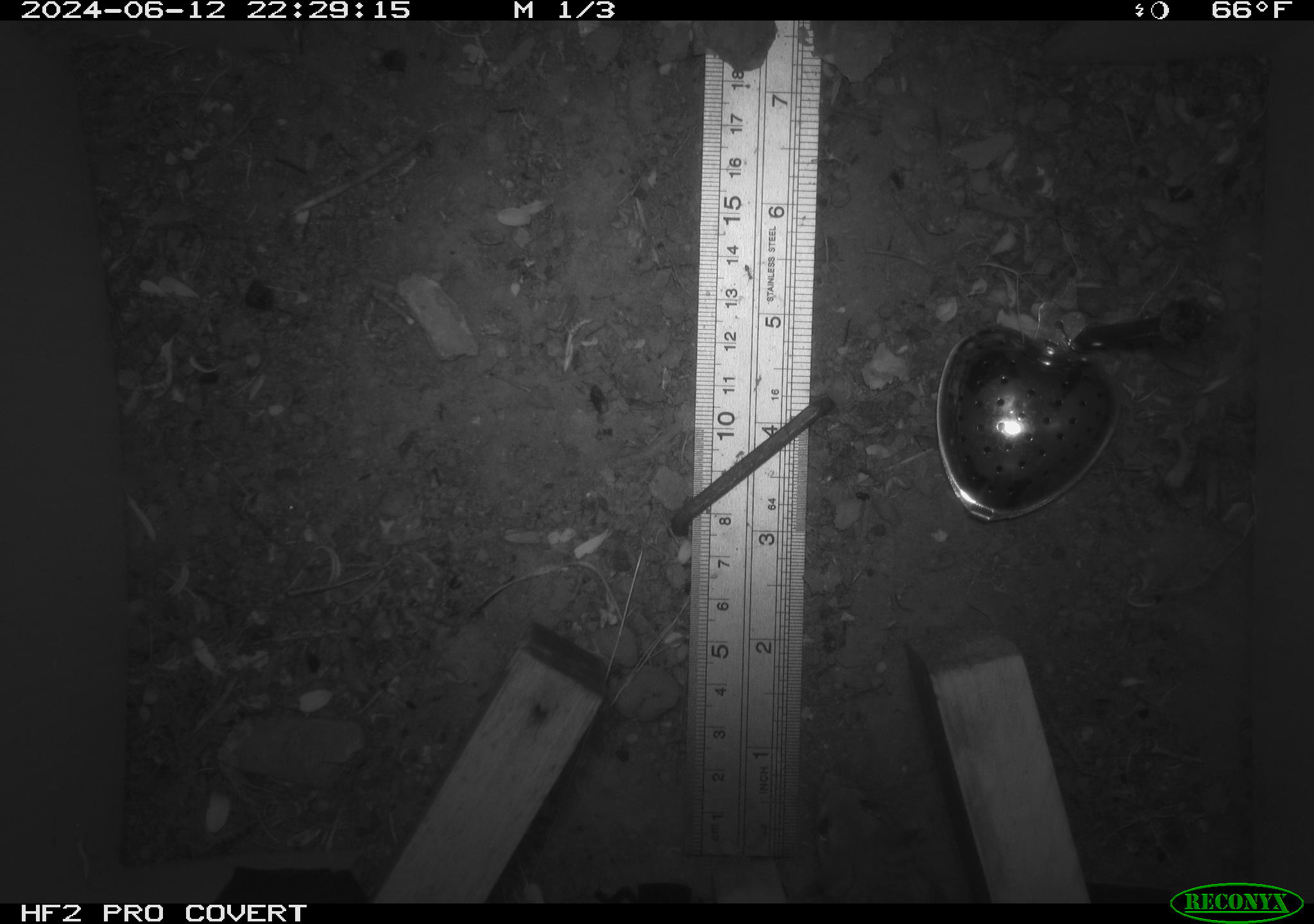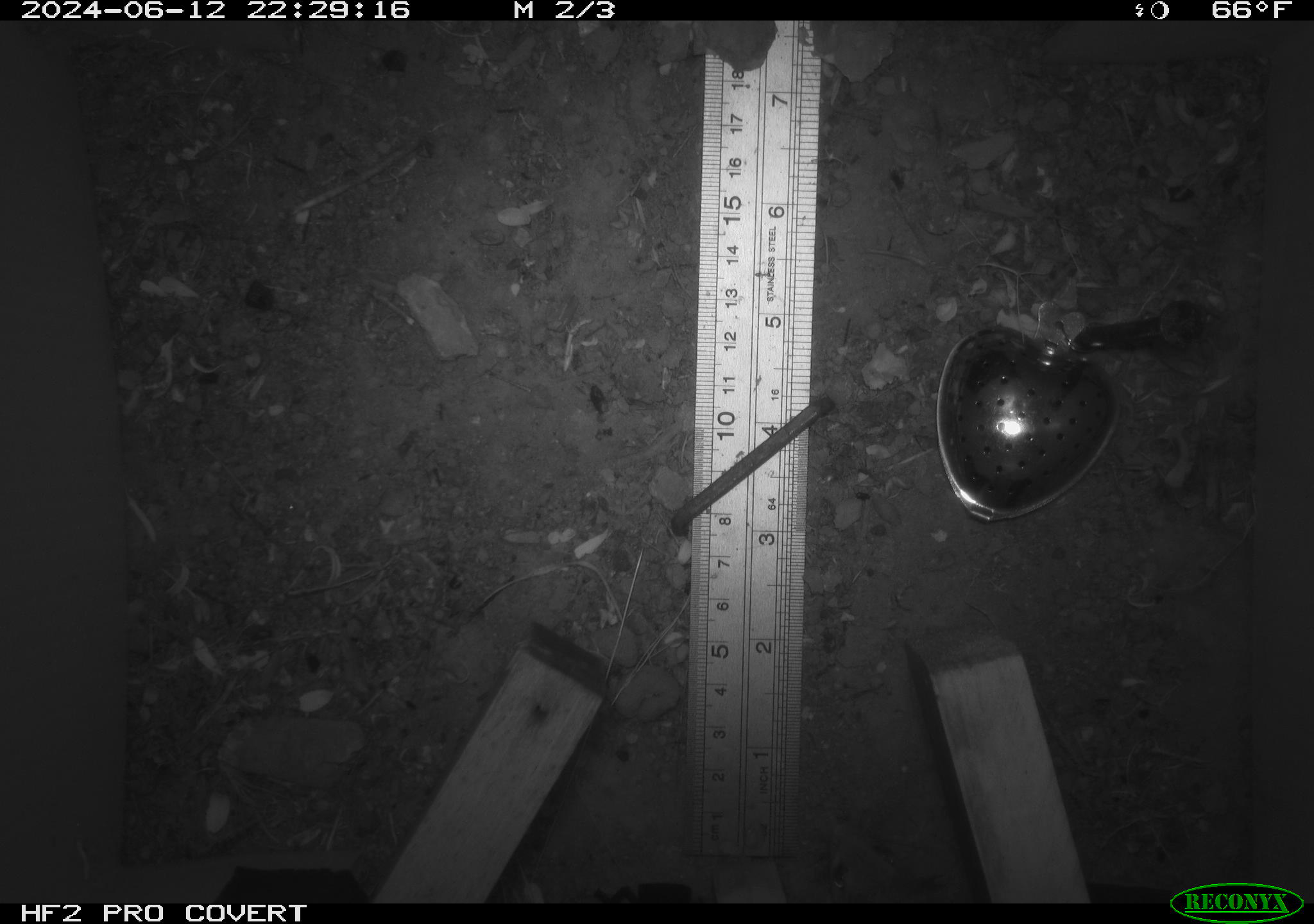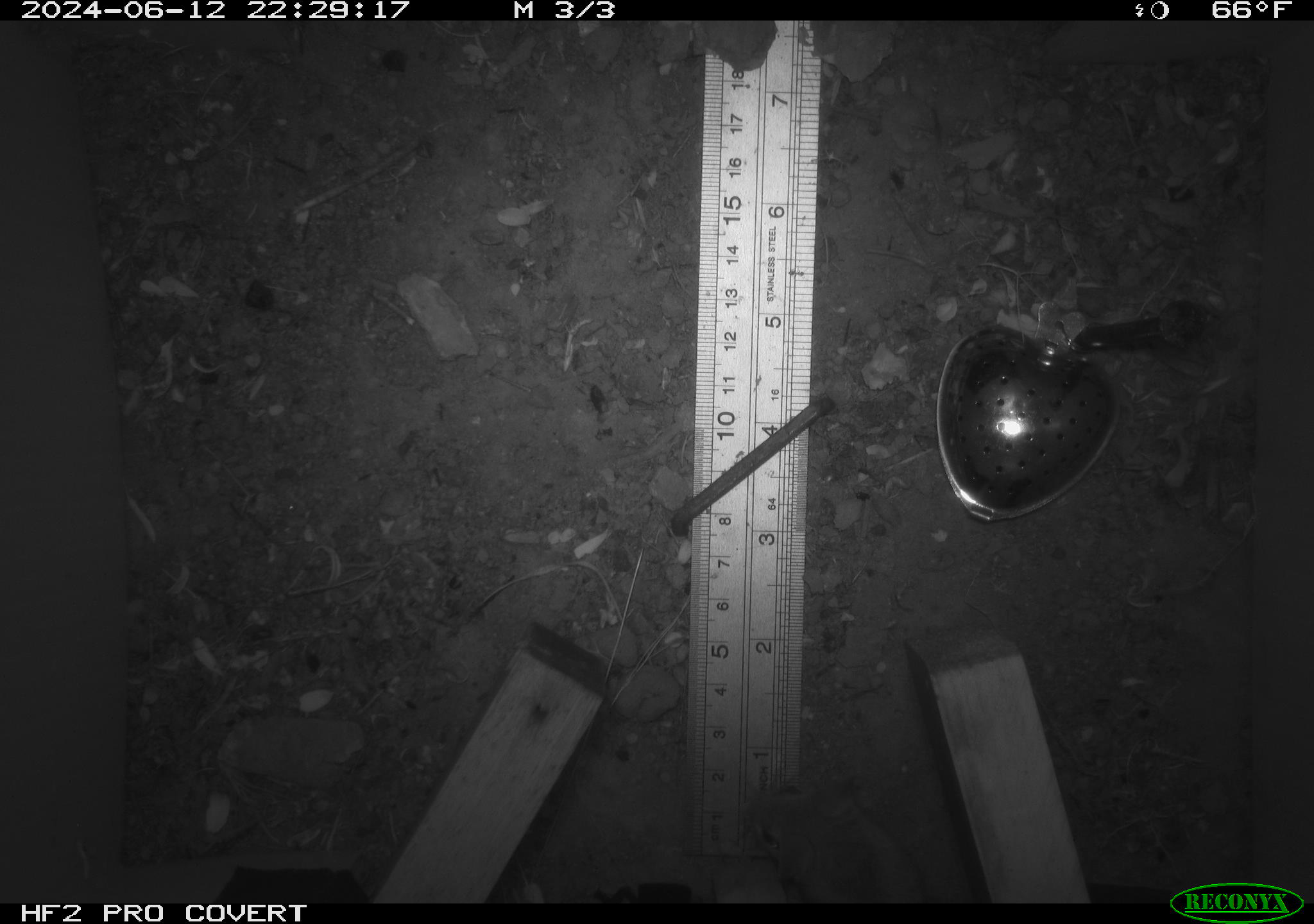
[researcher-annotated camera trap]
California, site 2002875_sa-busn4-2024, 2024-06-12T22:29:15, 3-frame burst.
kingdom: Animalia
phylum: Chordata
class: Mammalia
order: Rodentia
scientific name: Rodentia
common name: rodent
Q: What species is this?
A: Rodent (Rodentia).